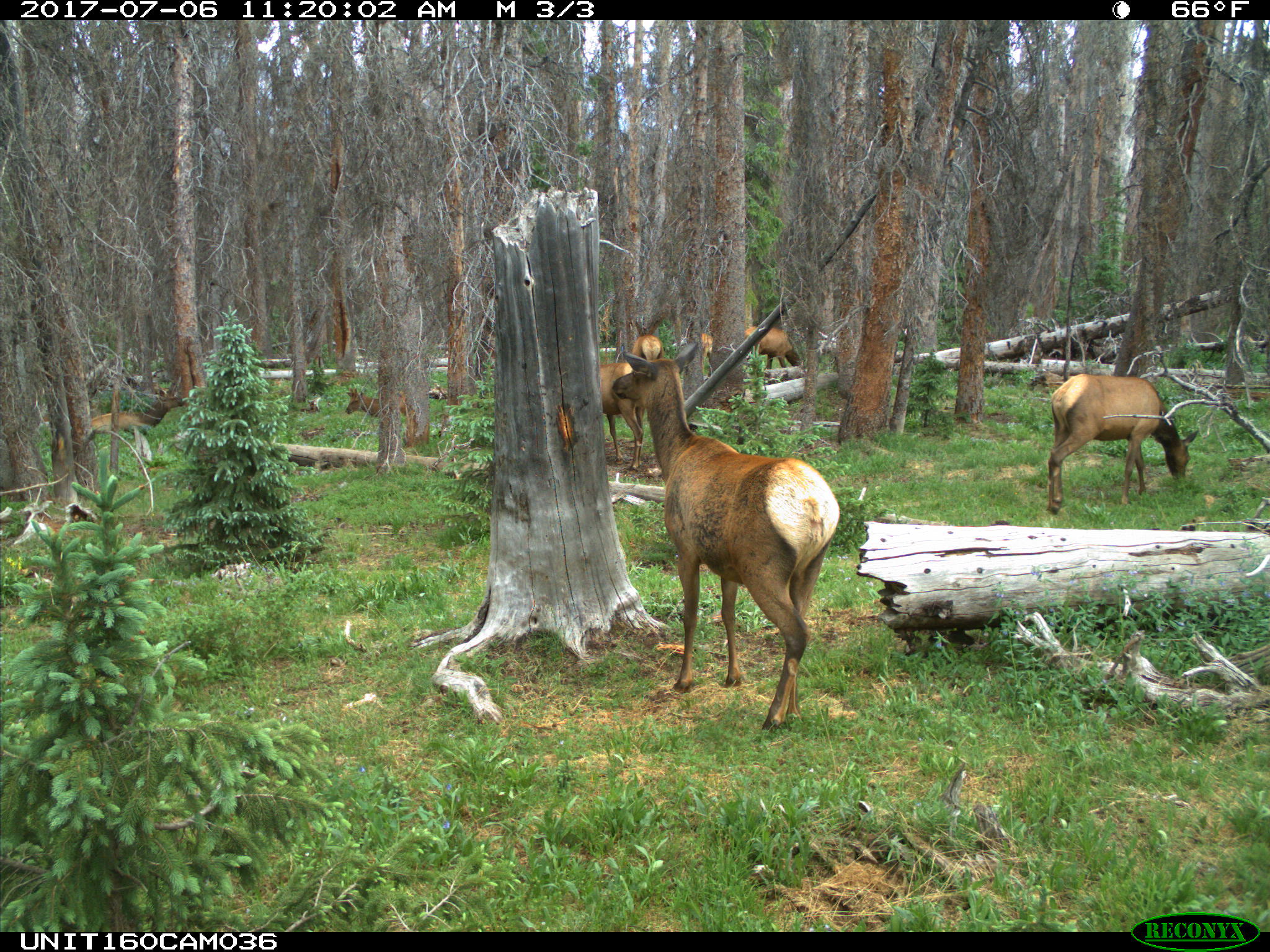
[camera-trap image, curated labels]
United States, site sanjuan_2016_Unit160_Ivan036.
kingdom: Animalia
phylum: Chordata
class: Mammalia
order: Artiodactyla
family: Cervidae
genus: Cervus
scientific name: Cervus elaphus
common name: red deer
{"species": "Cervus elaphus (red deer)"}